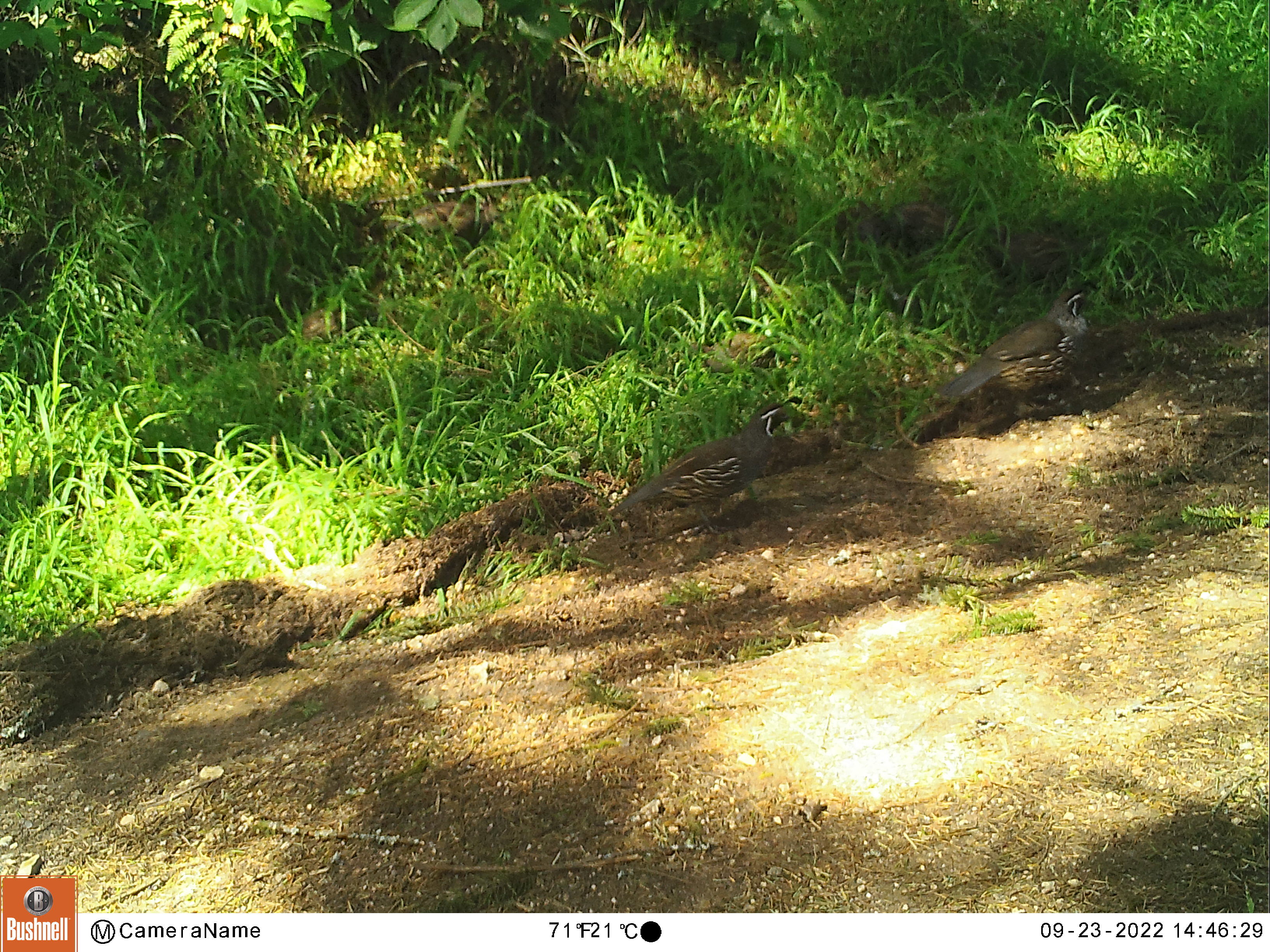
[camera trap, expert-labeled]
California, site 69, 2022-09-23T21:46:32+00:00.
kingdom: Animalia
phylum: Chordata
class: Aves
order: Galliformes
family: Odontophoridae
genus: Callipepla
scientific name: Callipepla californica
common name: california quail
California quail (Callipepla californica).